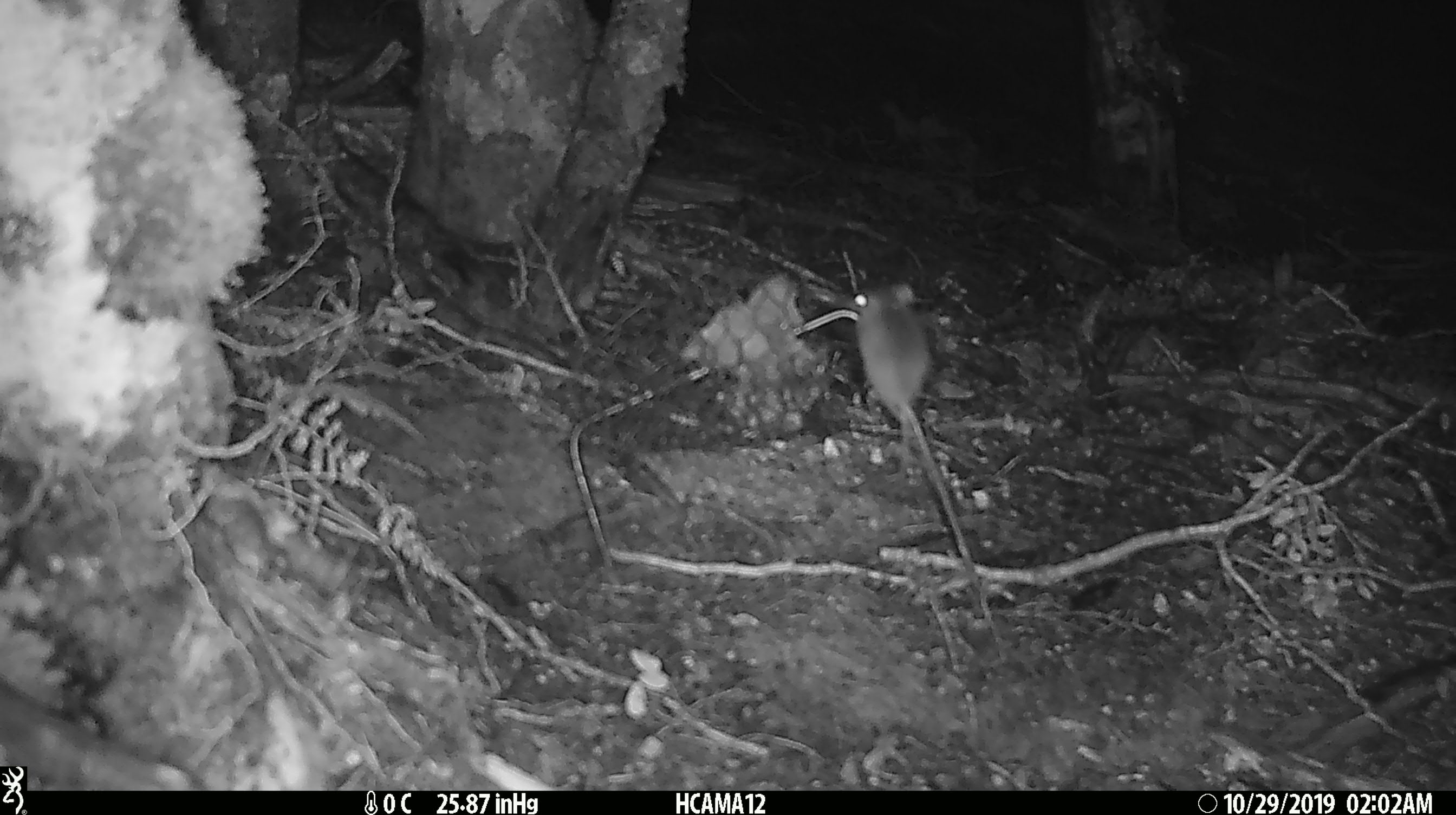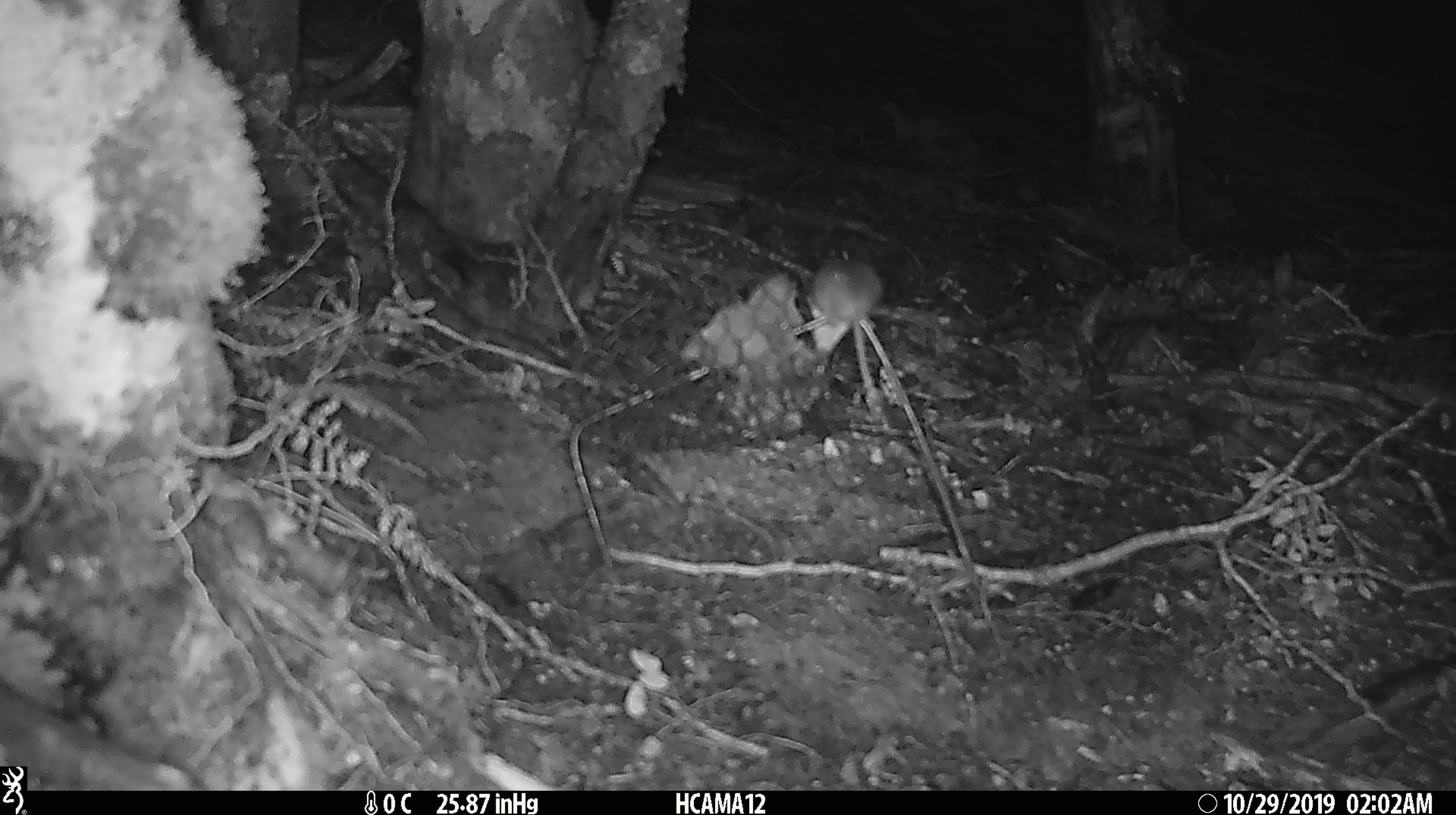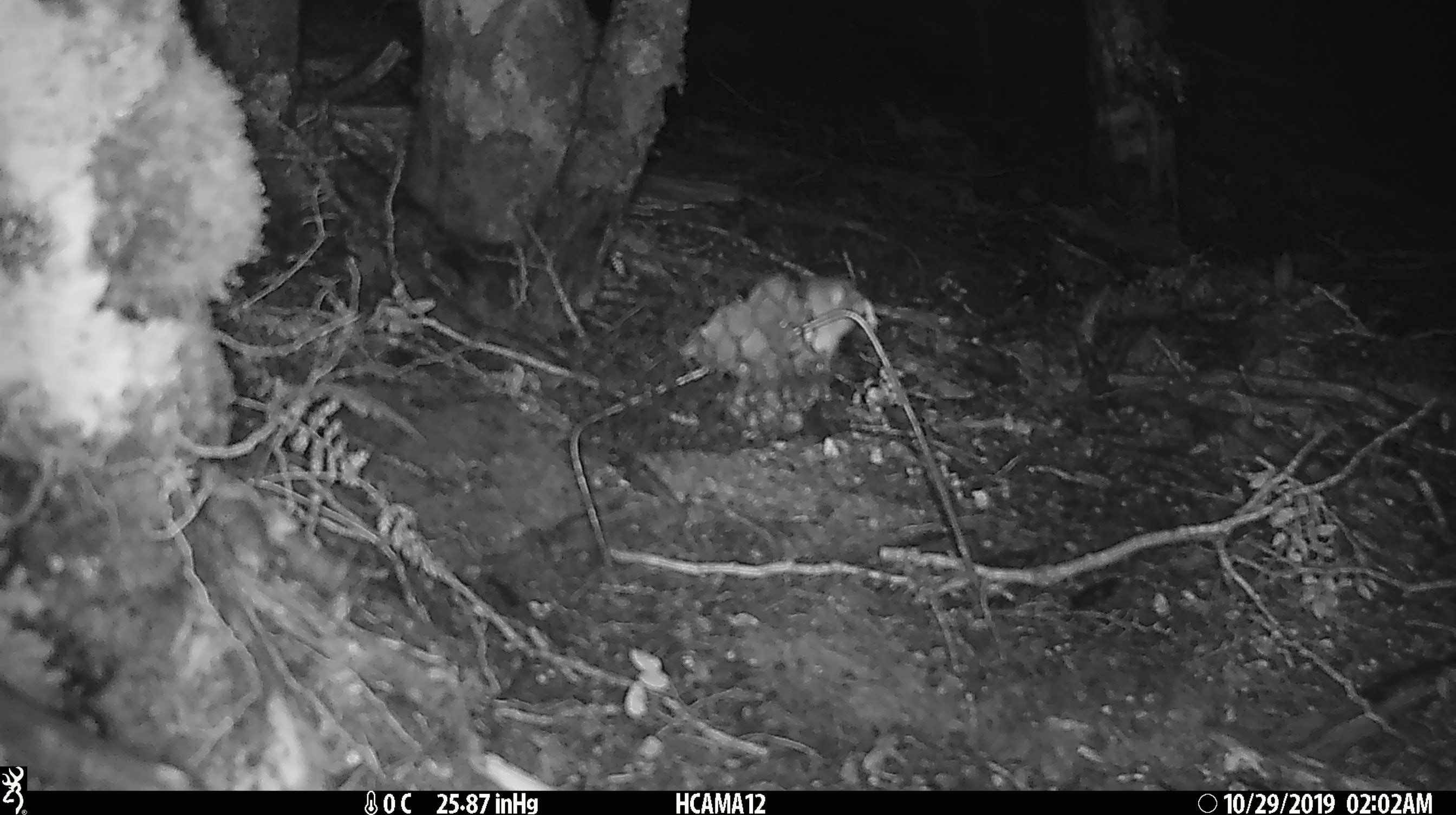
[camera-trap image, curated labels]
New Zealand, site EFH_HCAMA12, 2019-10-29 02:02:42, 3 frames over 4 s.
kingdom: Animalia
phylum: Chordata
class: Mammalia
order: Rodentia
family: Muridae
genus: Mus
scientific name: Mus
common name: mouse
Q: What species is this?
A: Mouse (Mus).